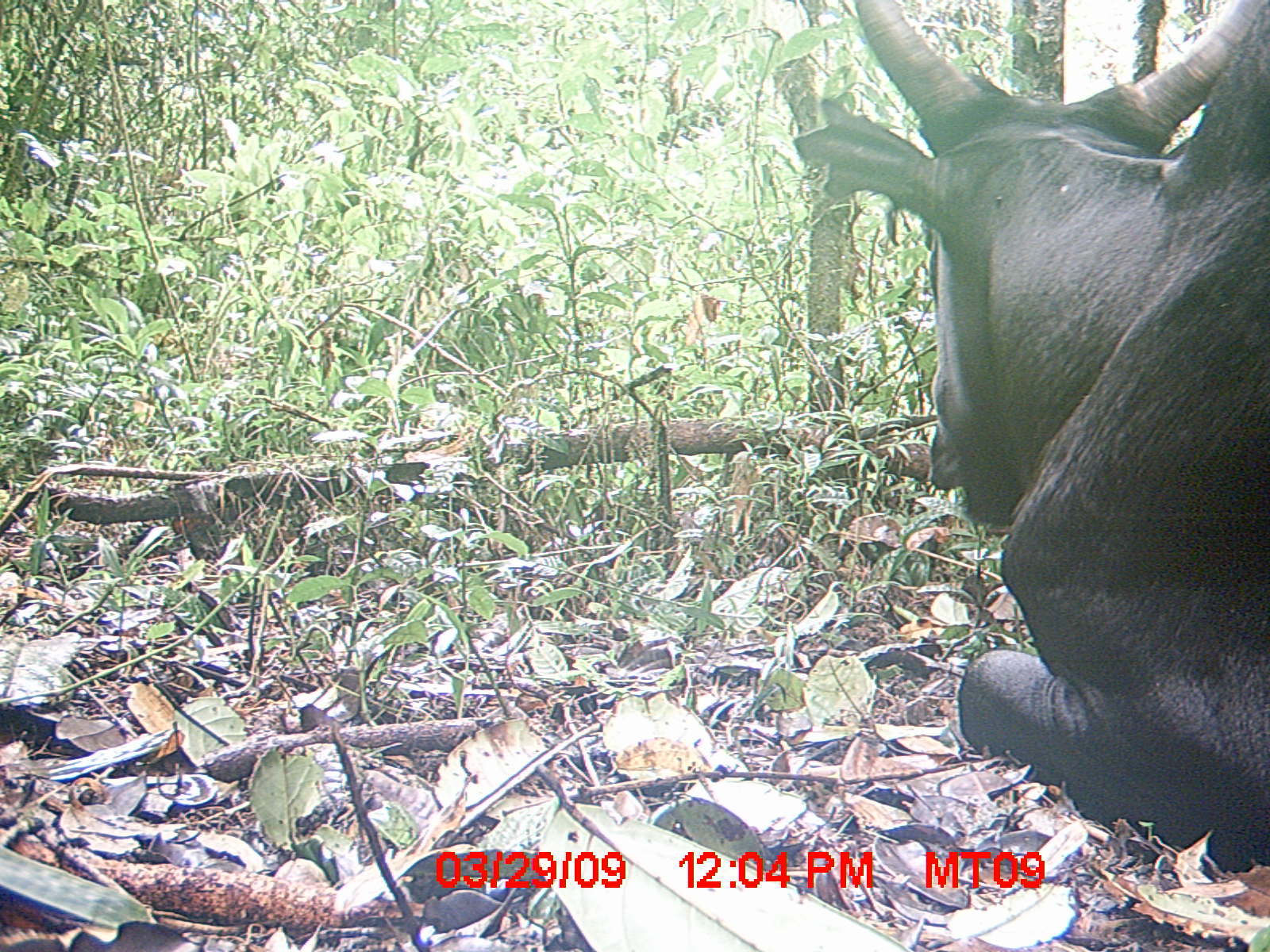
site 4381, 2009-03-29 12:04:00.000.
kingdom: Animalia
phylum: Chordata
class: Mammalia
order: Artiodactyla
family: Bovidae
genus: Bos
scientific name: Bos taurus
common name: domestic cattle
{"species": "Bos taurus (domestic cattle)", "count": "1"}